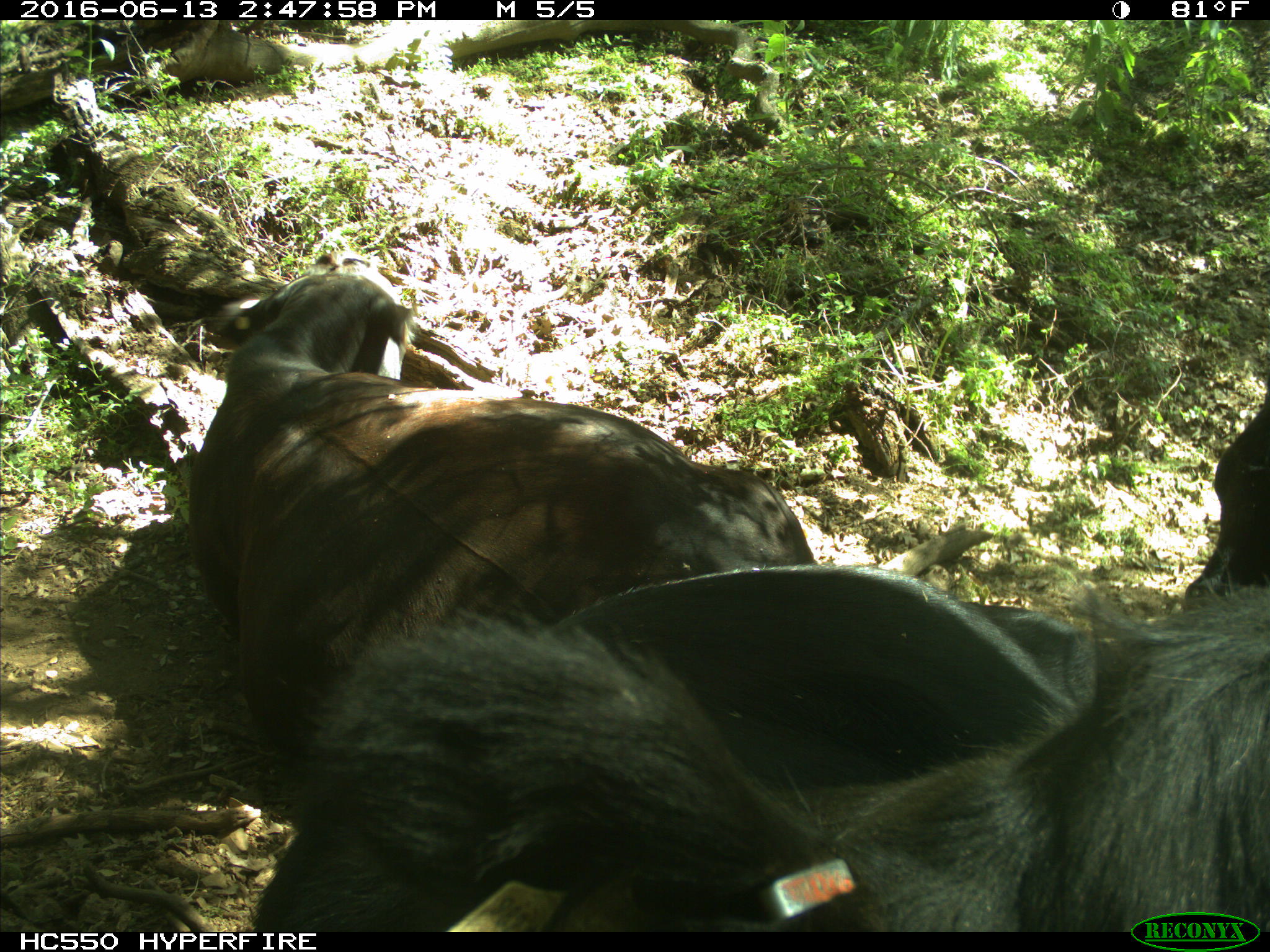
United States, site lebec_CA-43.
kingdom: Animalia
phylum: Chordata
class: Mammalia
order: Artiodactyla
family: Bovidae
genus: Bos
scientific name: Bos taurus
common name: domestic cow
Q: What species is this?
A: Bos taurus (domestic cow).